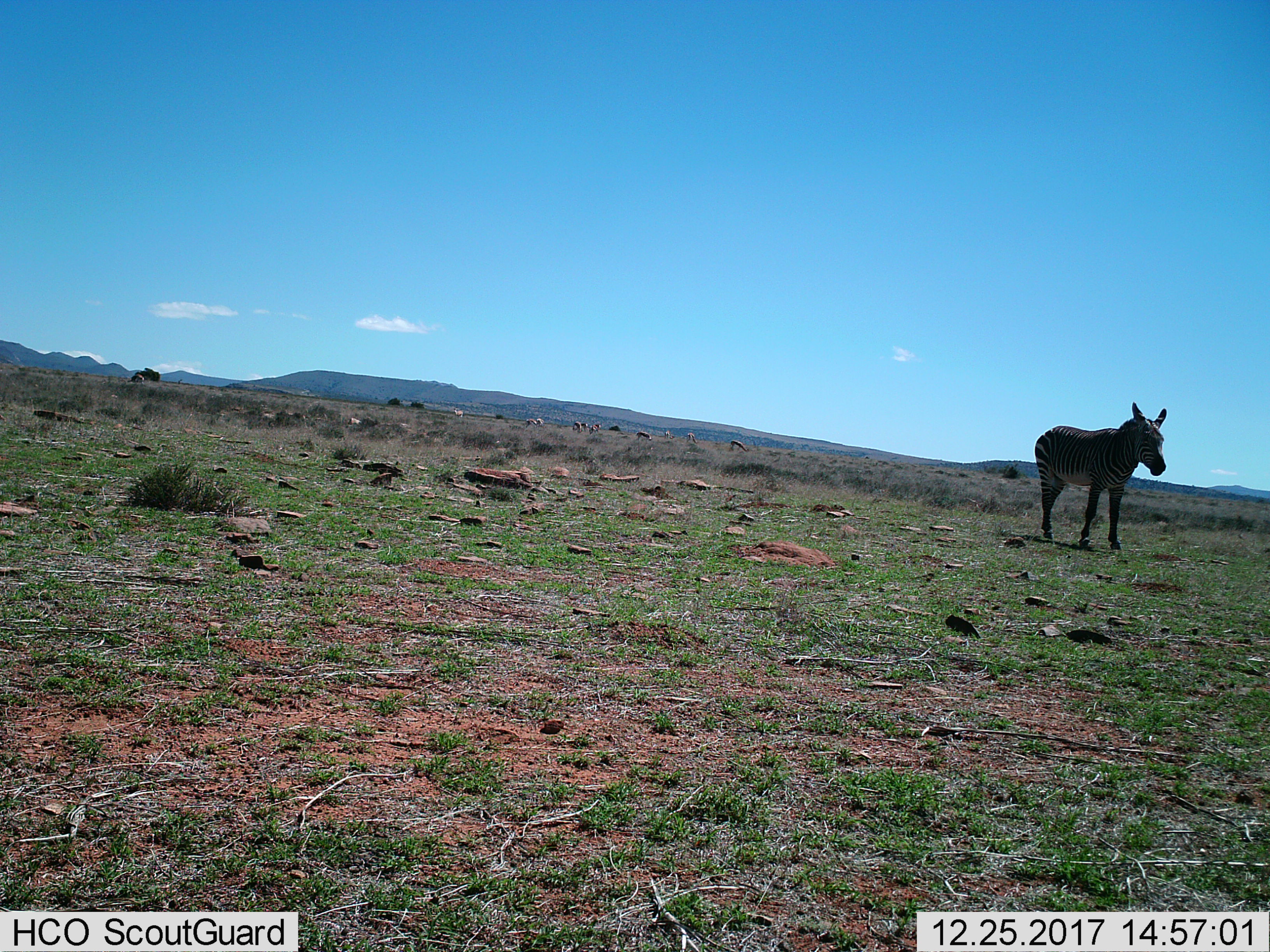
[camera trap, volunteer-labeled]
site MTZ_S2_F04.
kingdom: Animalia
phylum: Chordata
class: Mammalia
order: Perissodactyla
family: Equidae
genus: Equus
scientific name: Equus zebra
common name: mountain zebra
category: zebramountain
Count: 1.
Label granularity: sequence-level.